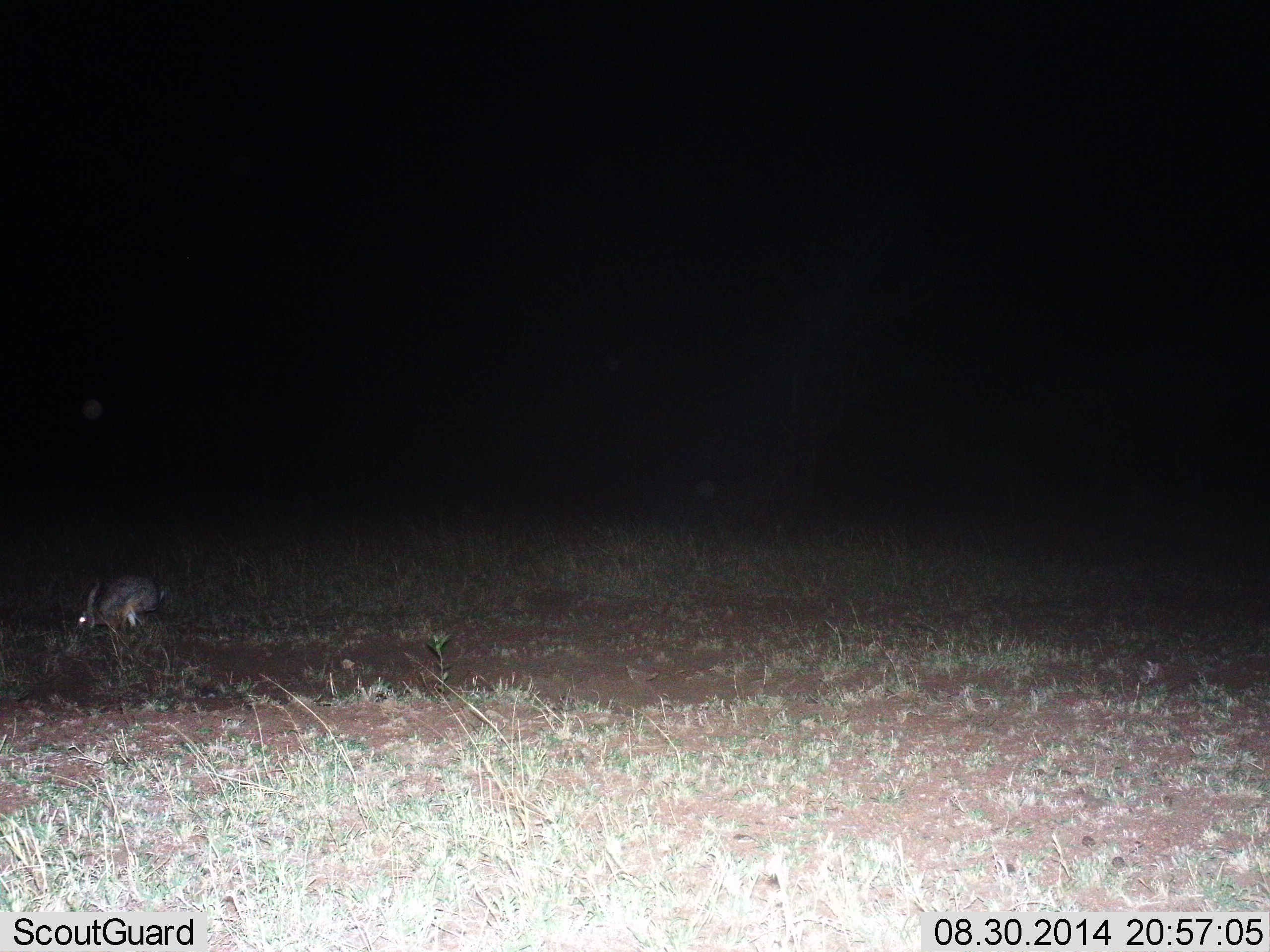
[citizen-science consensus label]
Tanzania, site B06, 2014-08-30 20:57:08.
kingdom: Animalia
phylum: Chordata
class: Mammalia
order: Lagomorpha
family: Leporidae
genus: Lepus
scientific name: Lepus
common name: hare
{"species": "hare (Lepus)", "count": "1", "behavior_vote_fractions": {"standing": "20%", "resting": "10%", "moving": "10%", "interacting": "0%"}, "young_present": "0%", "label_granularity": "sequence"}